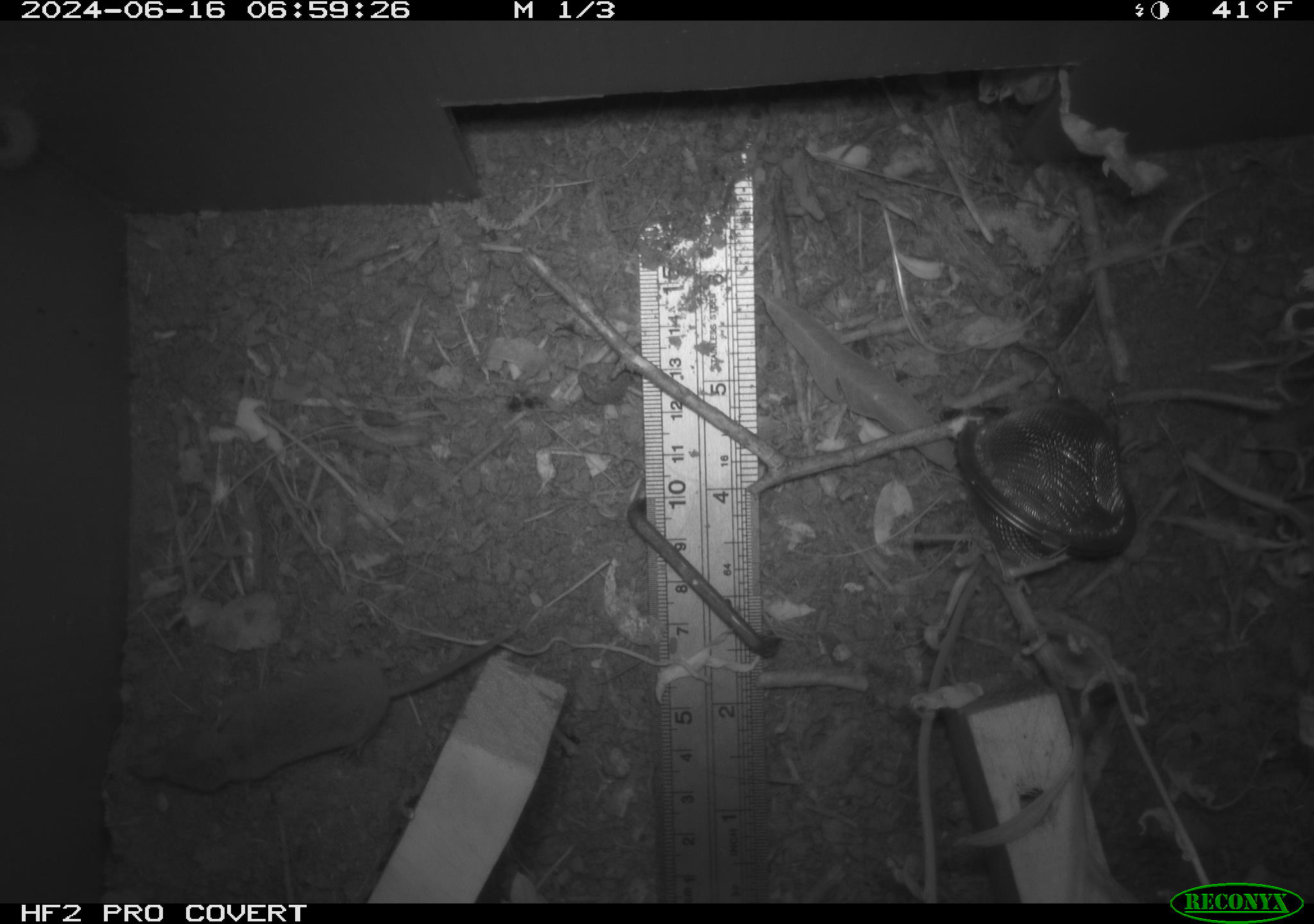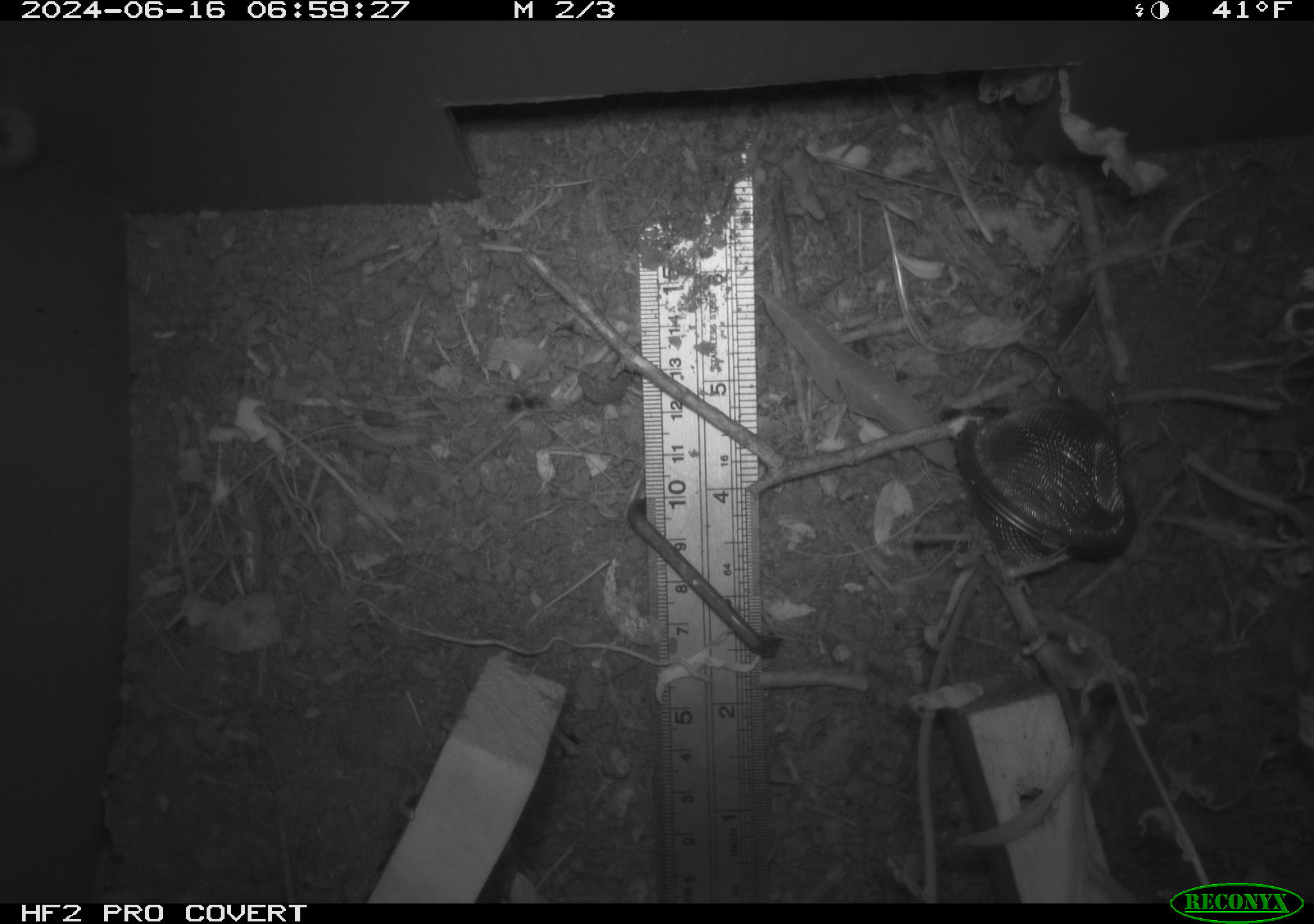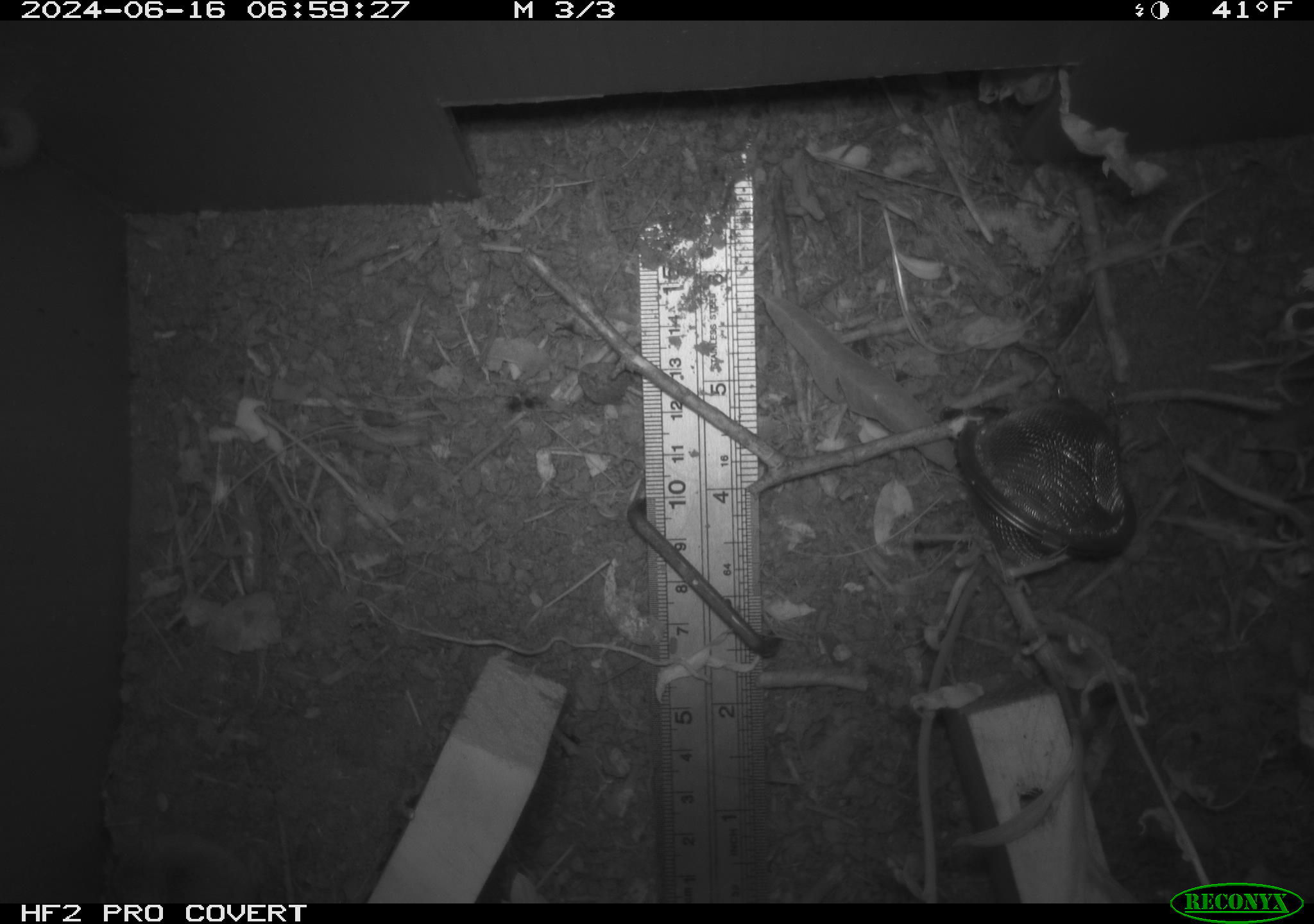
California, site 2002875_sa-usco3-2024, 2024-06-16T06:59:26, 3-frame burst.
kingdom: Animalia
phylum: Chordata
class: Mammalia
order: Eulipotyphla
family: Soricidae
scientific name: Soricidae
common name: shrews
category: soricidae family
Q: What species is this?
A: Soricidae family (shrews) (Soricidae).